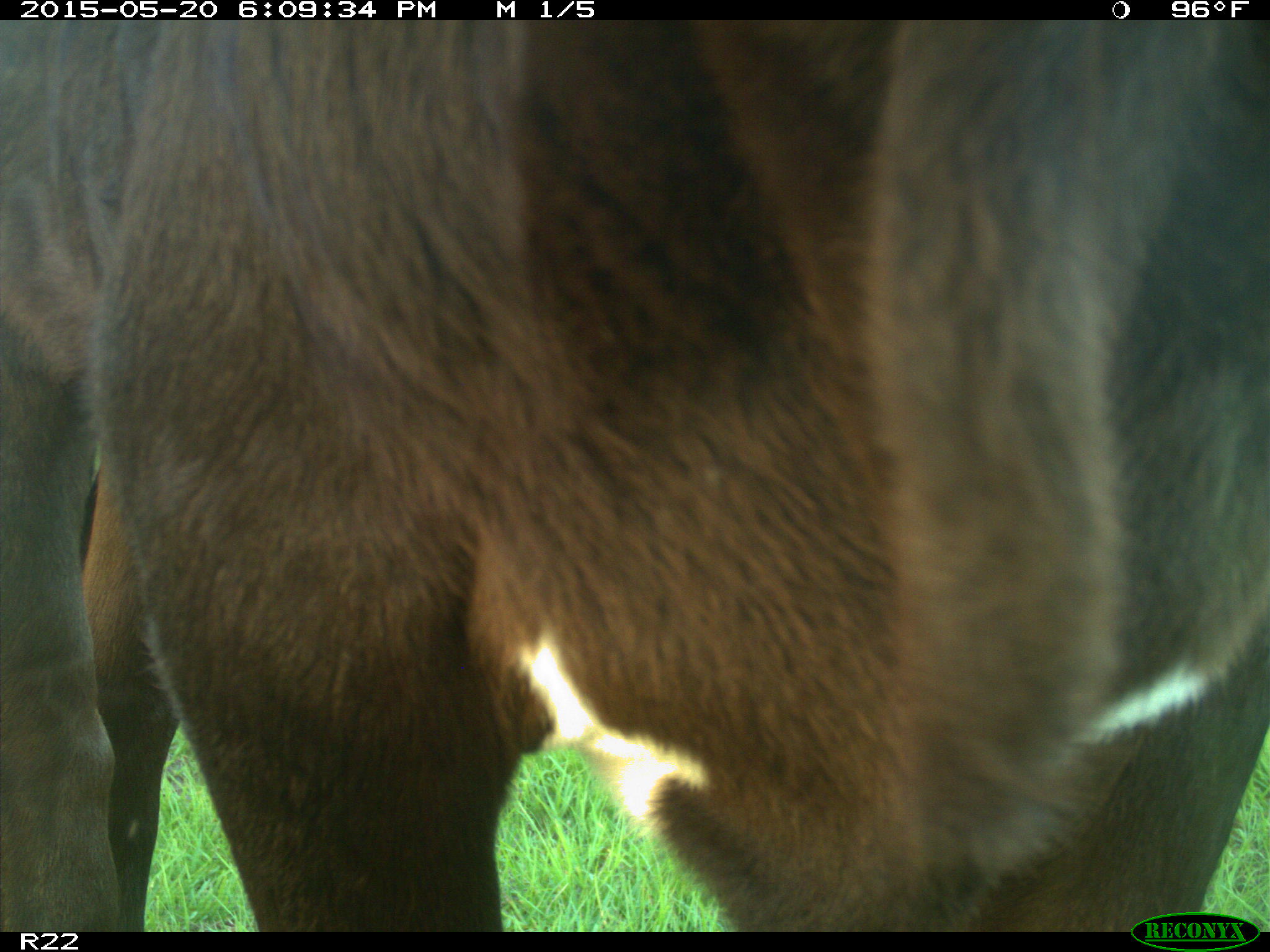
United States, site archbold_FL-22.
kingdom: Animalia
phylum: Chordata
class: Mammalia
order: Artiodactyla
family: Bovidae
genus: Bos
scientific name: Bos taurus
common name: domestic cow